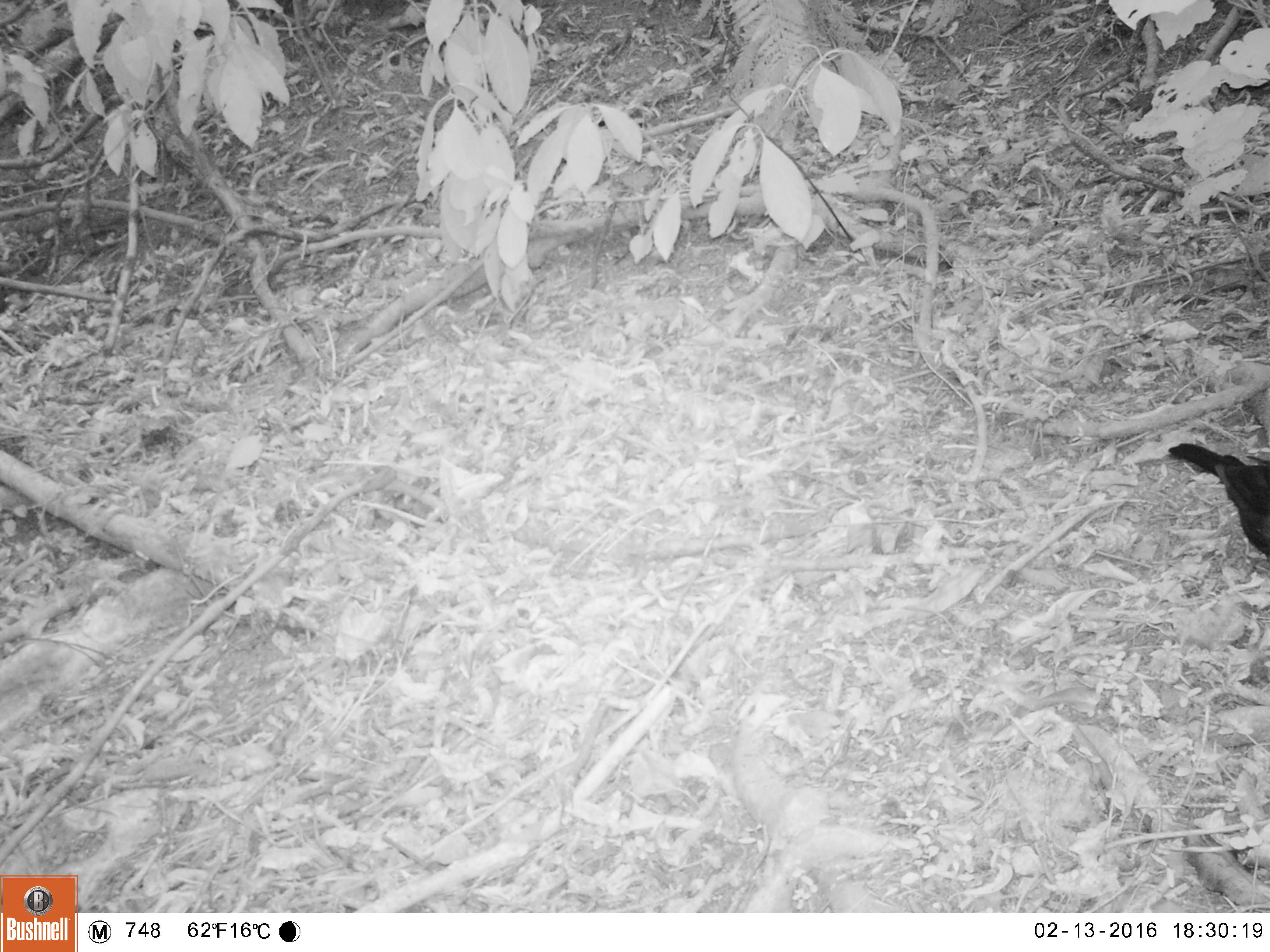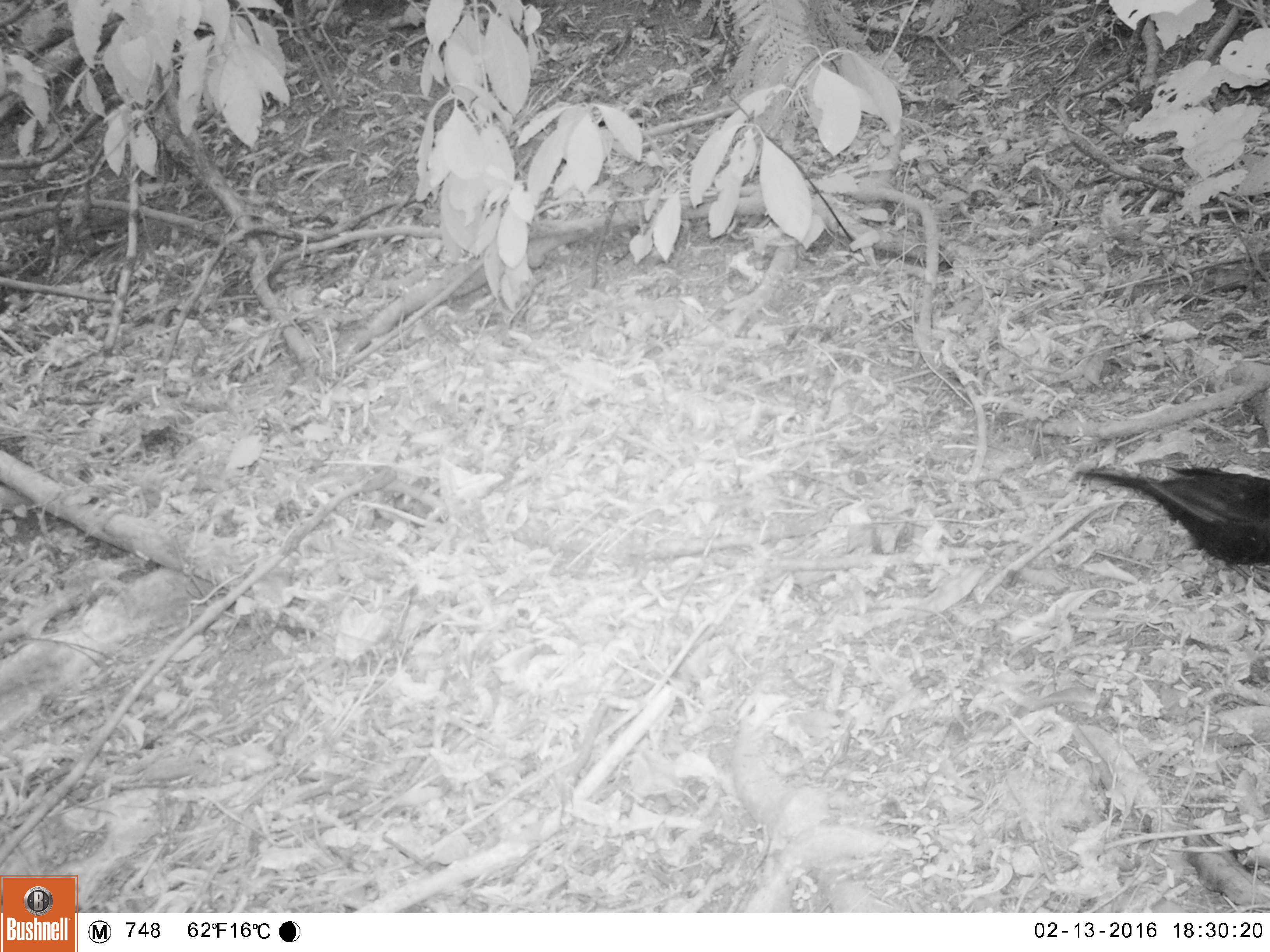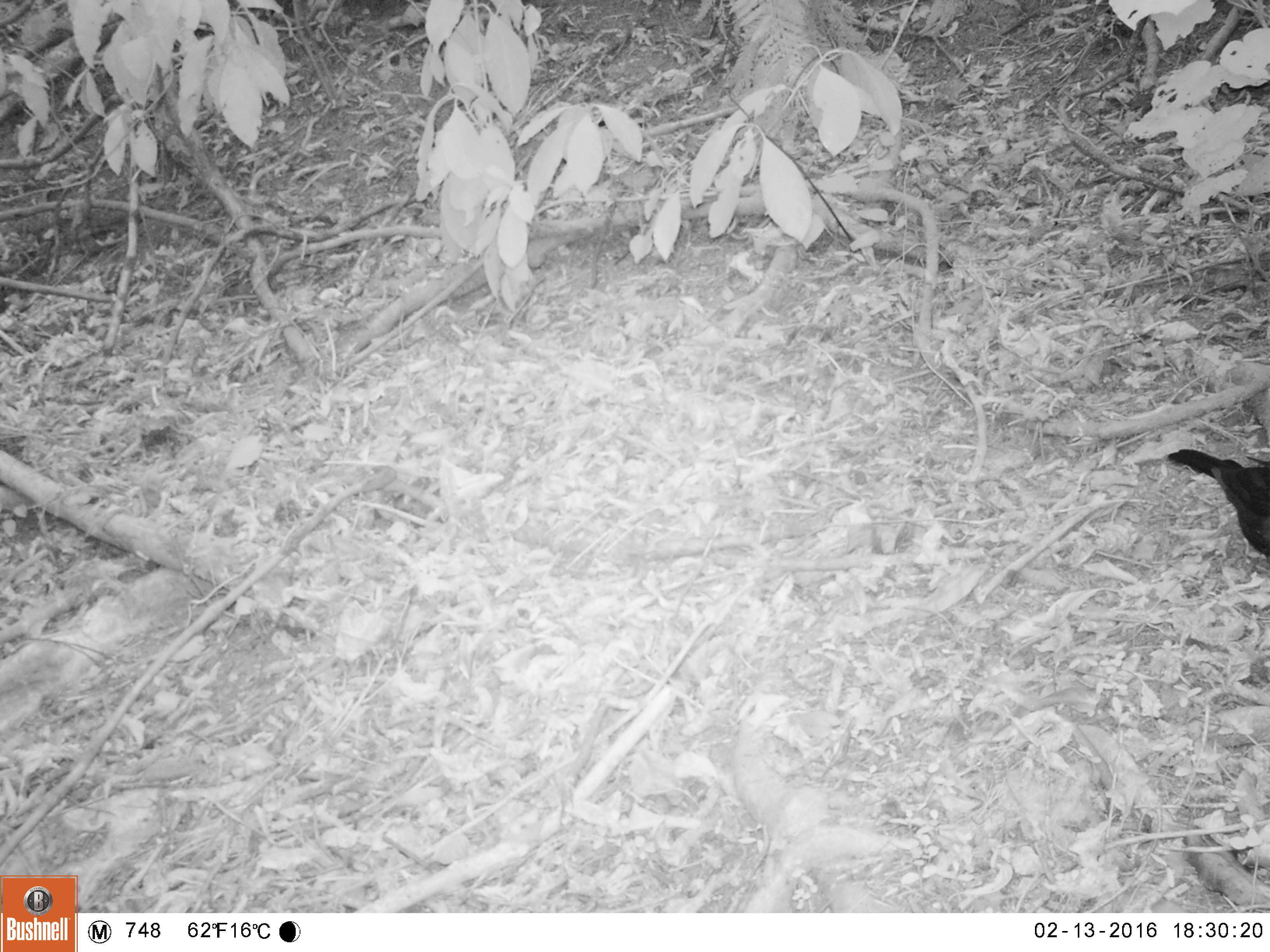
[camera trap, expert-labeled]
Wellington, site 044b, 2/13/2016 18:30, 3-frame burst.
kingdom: Animalia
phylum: Chordata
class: Aves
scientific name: Aves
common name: bird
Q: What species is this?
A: Bird (Aves).